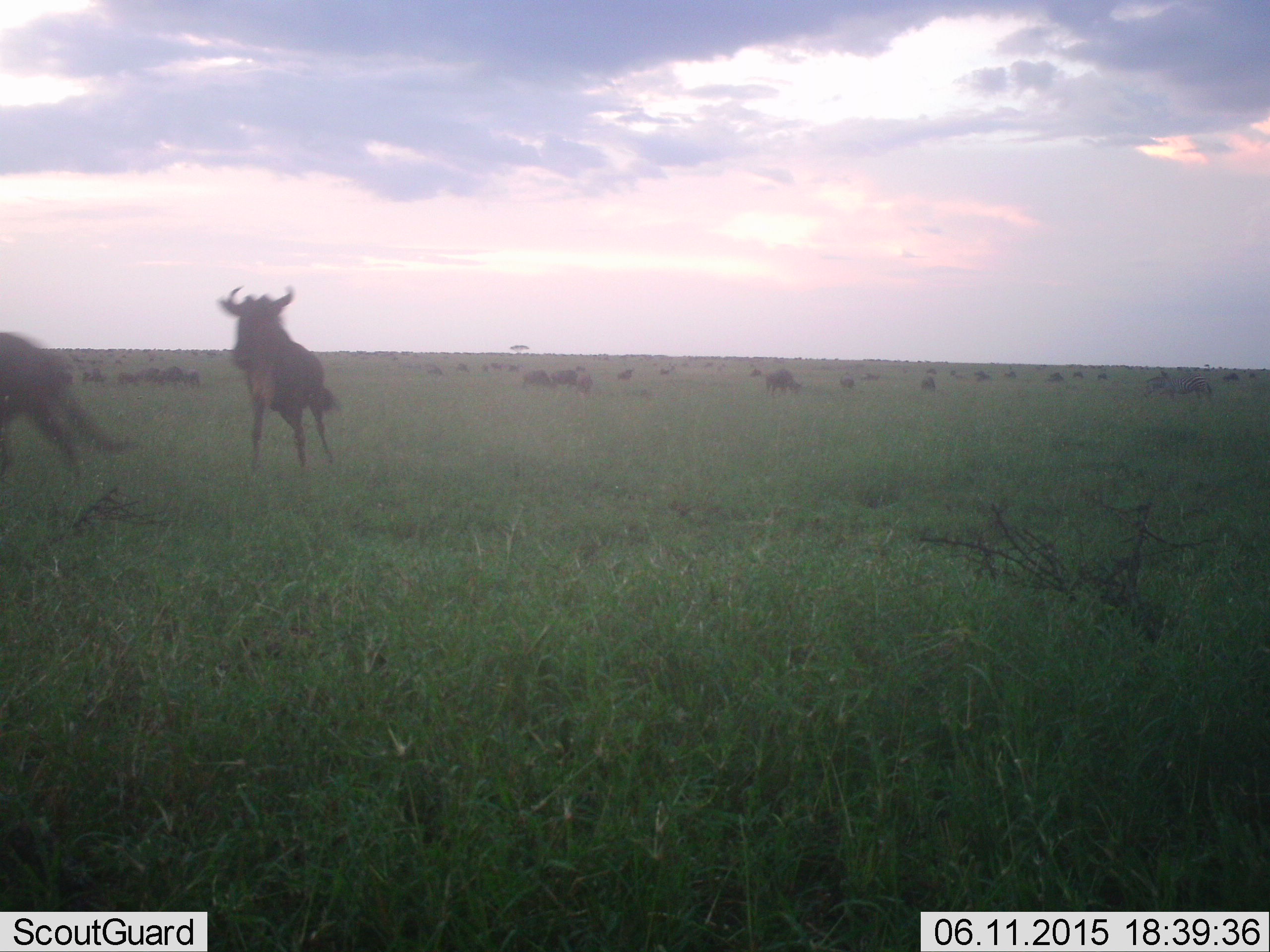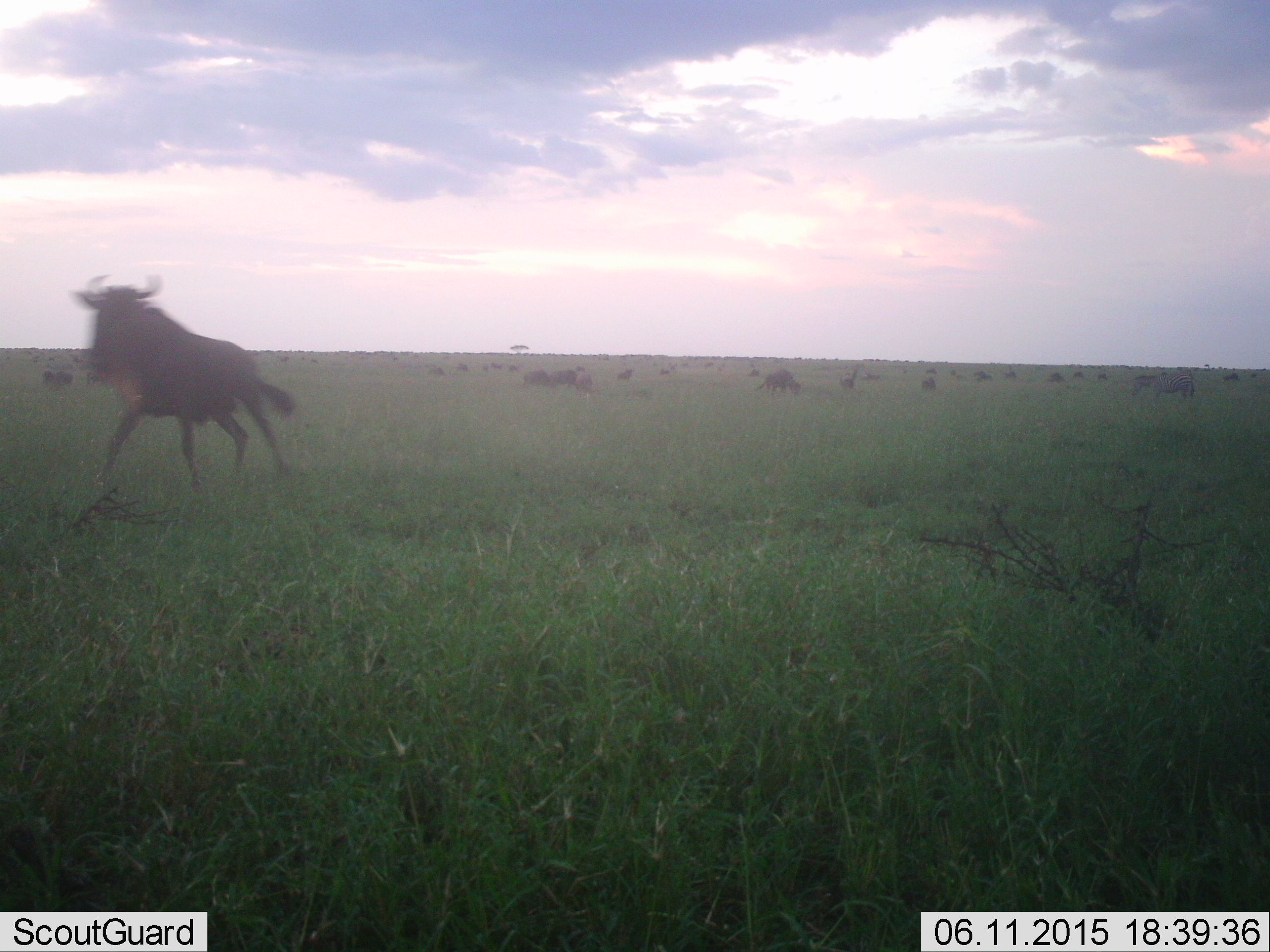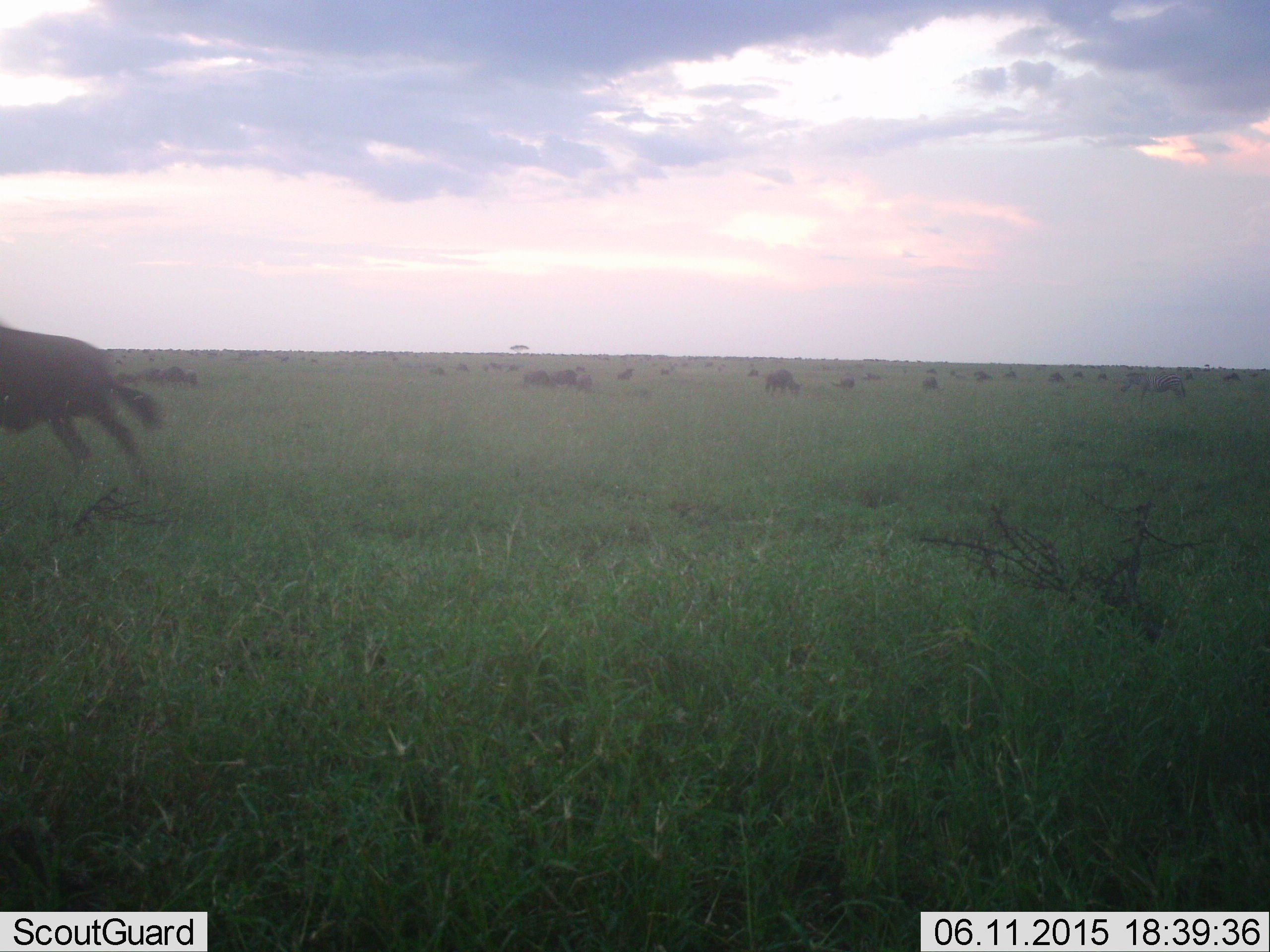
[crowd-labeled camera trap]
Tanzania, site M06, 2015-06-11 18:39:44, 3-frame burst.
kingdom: Animalia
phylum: Chordata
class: Mammalia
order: Artiodactyla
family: Bovidae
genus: Connochaetes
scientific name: Connochaetes taurinus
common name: blue wildebeest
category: wildebeest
Wildebeest (blue wildebeest) (Connochaetes taurinus), count 11-50. Behavior (volunteer vote fractions): standing 36%, resting 7%, moving 79%, interacting 7%. Young present (vote fraction): 0%. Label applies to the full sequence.